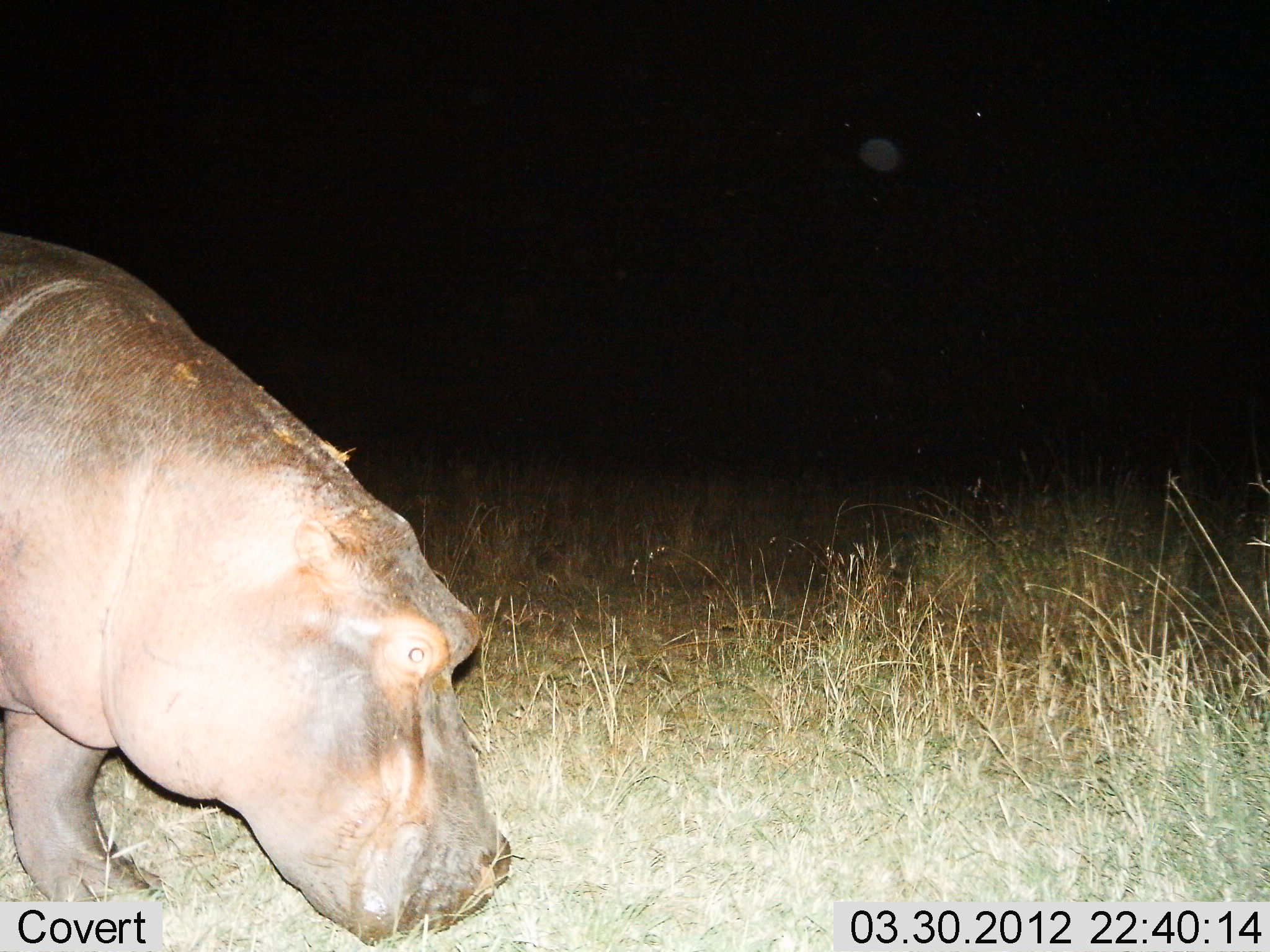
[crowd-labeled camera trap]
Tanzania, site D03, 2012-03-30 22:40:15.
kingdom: Animalia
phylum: Chordata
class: Mammalia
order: Artiodactyla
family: Hippopotamidae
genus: Hippopotamus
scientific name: Hippopotamus amphibius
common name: hippopotamus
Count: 1.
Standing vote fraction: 28%.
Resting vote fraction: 0%.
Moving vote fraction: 10%.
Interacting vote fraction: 0%.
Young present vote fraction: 0%.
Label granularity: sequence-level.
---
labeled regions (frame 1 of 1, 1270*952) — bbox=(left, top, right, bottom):
animal: bbox=(0, 230, 516, 950)